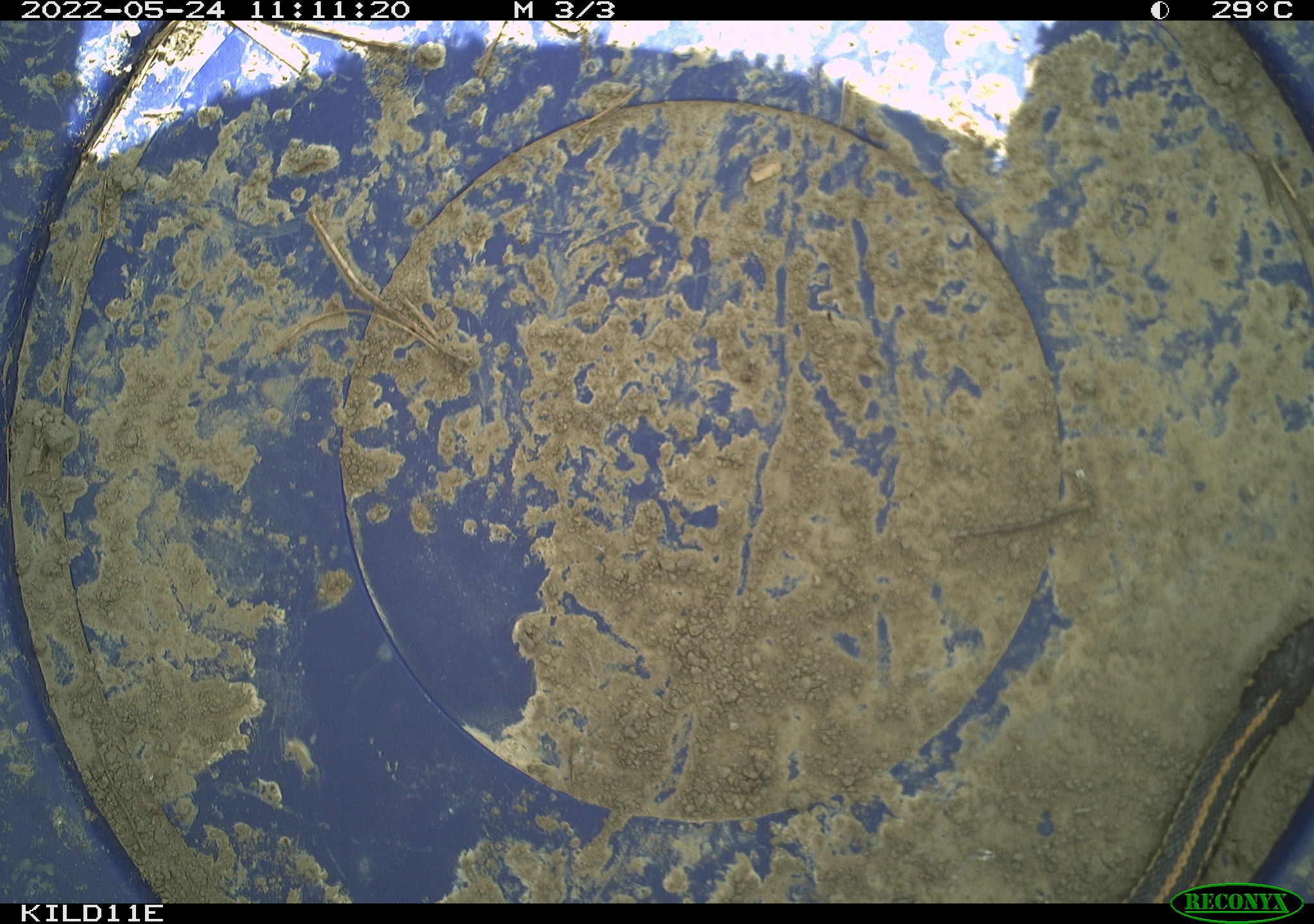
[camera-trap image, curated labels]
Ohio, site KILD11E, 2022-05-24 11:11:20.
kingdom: Animalia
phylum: Chordata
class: Reptilia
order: Squamata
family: Colubridae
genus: Thamnophis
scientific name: Thamnophis sirtalis sirtalis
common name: eastern gartersnake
Eastern gartersnake (Thamnophis sirtalis sirtalis).